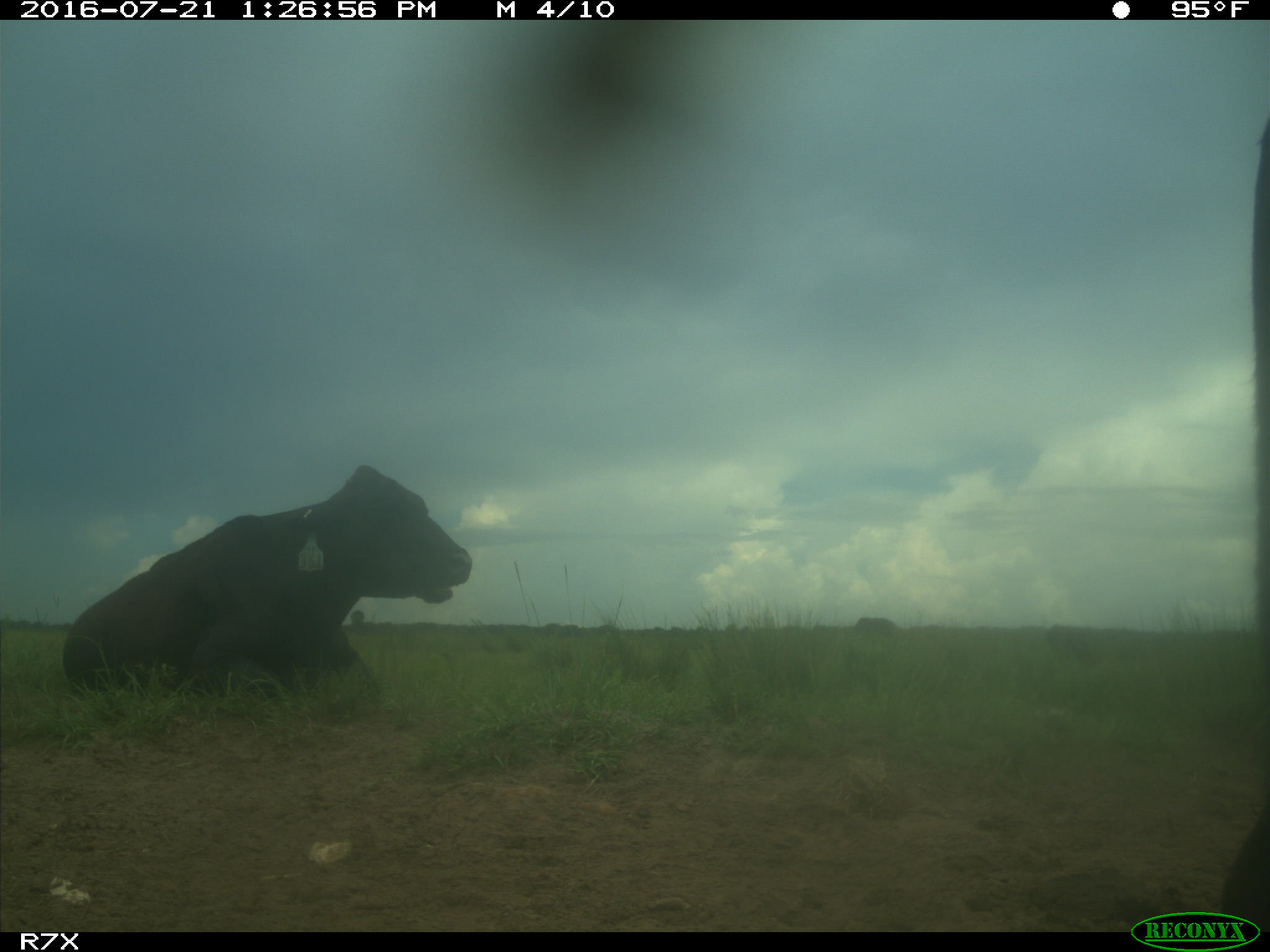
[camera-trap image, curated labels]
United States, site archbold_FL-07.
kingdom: Animalia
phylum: Chordata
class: Mammalia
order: Artiodactyla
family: Bovidae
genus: Bos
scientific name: Bos taurus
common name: domestic cow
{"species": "Bos taurus (domestic cow)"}